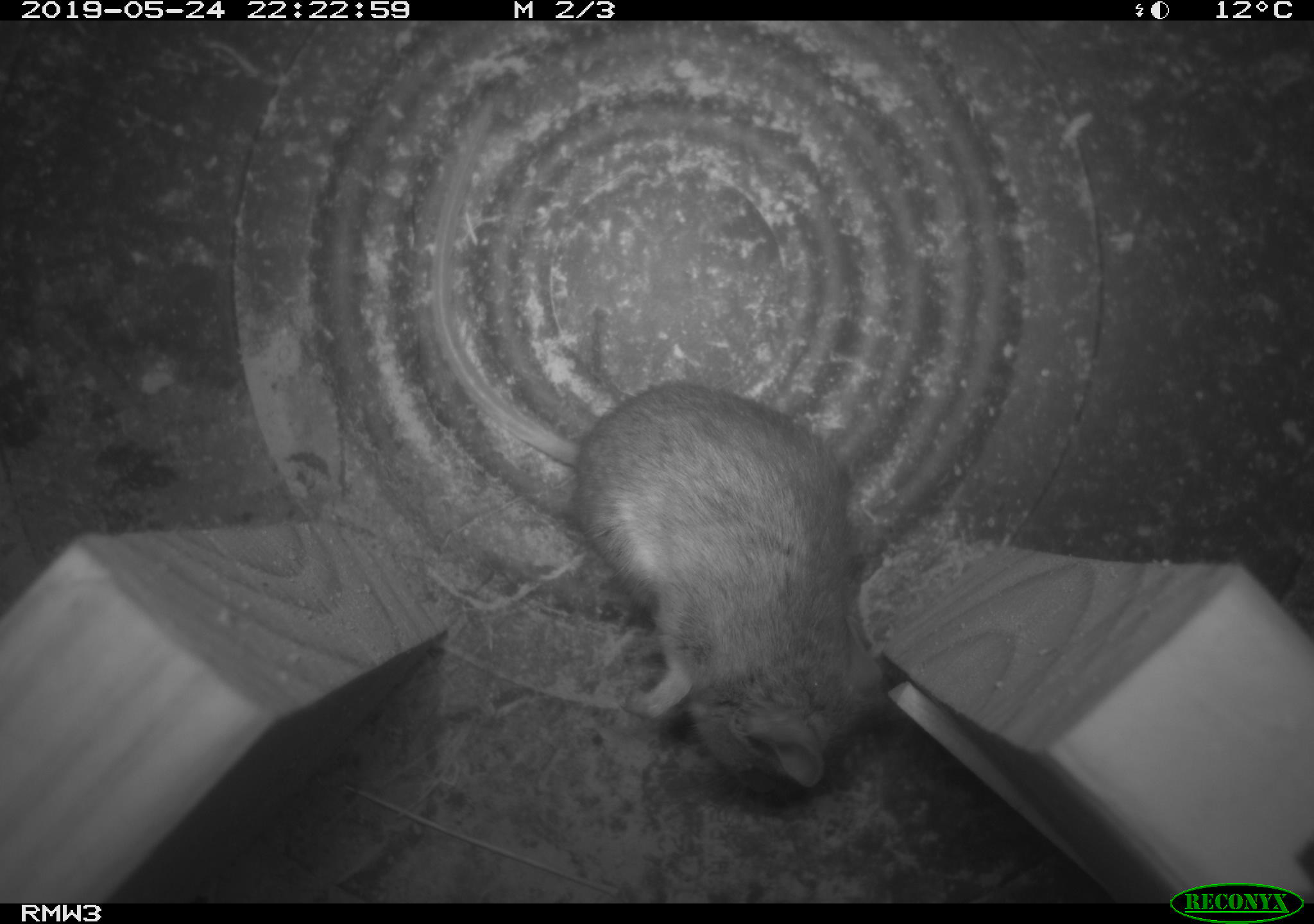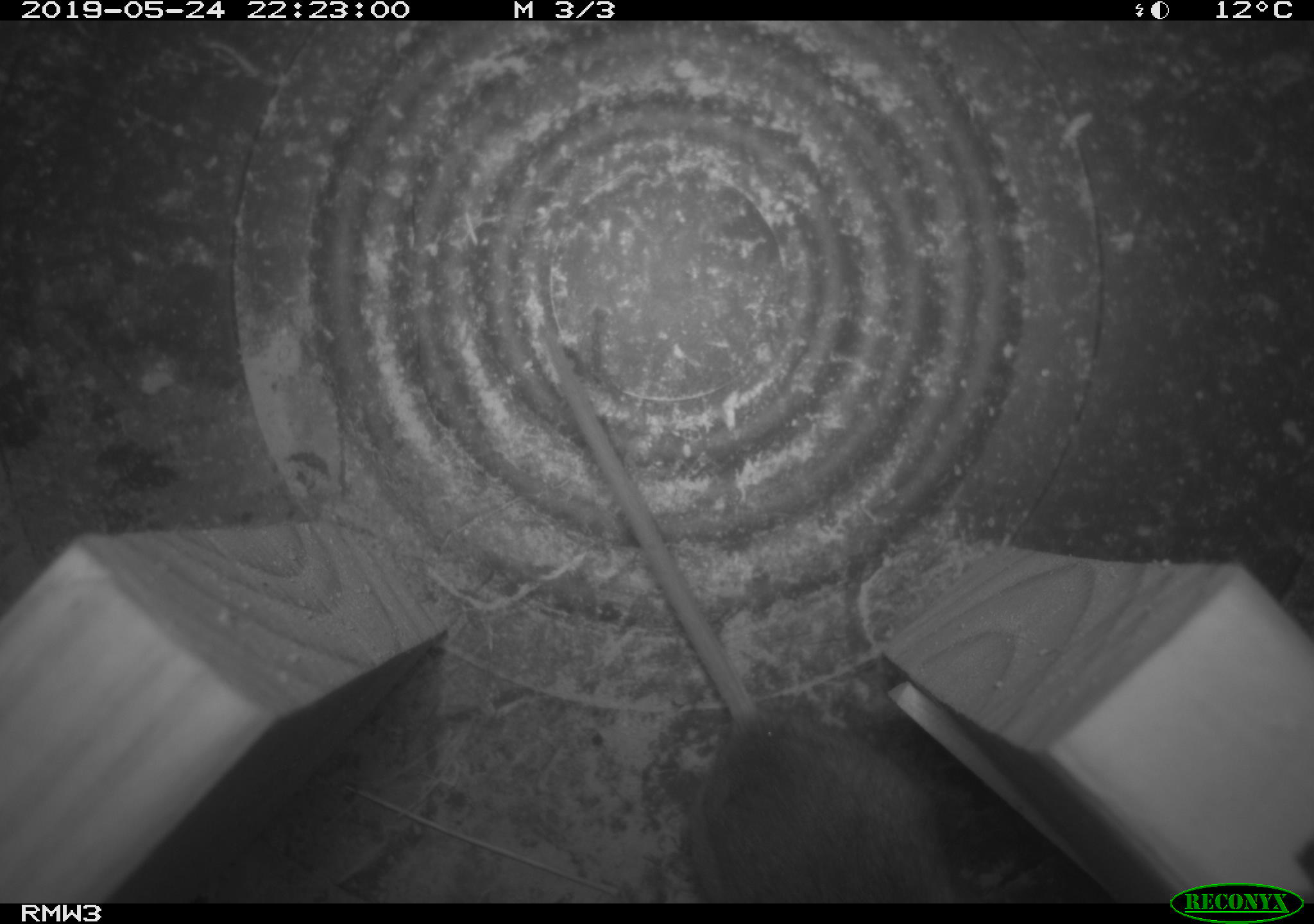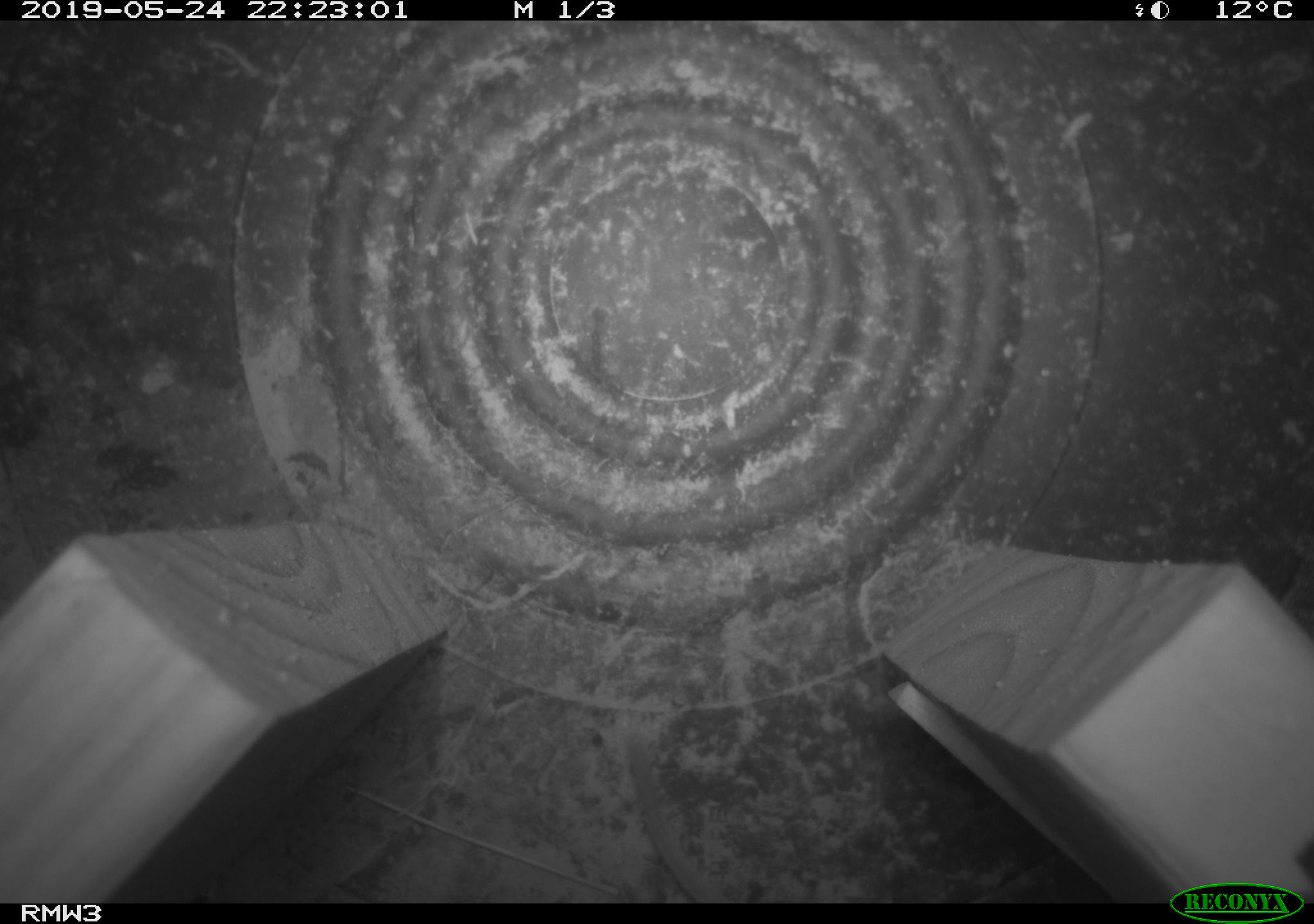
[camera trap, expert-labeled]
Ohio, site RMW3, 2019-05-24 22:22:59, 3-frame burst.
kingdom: Animalia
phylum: Chordata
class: Mammalia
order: Rodentia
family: Cricetidae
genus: Peromyscus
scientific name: Peromyscus leucopus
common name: white-footed mouse